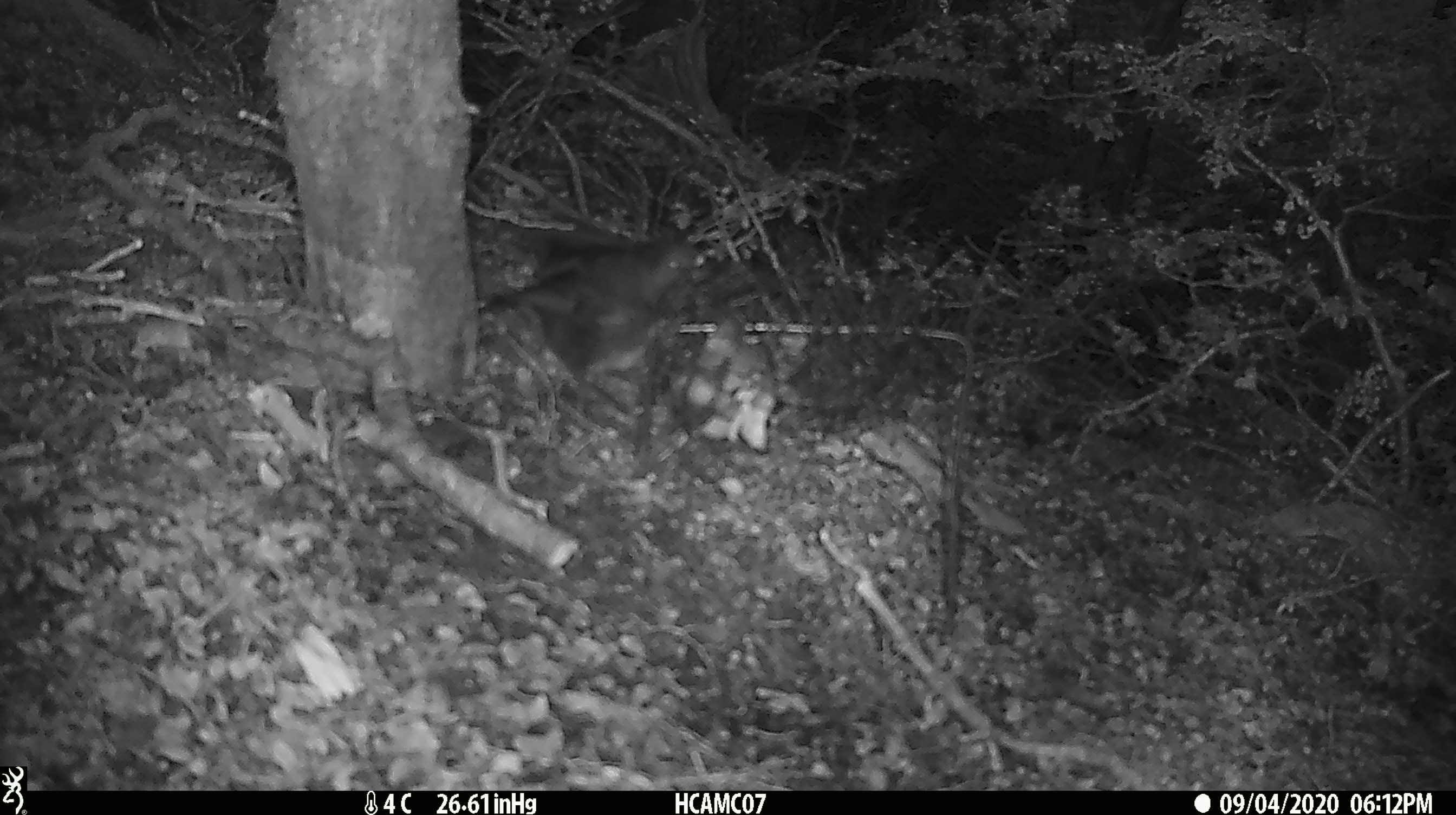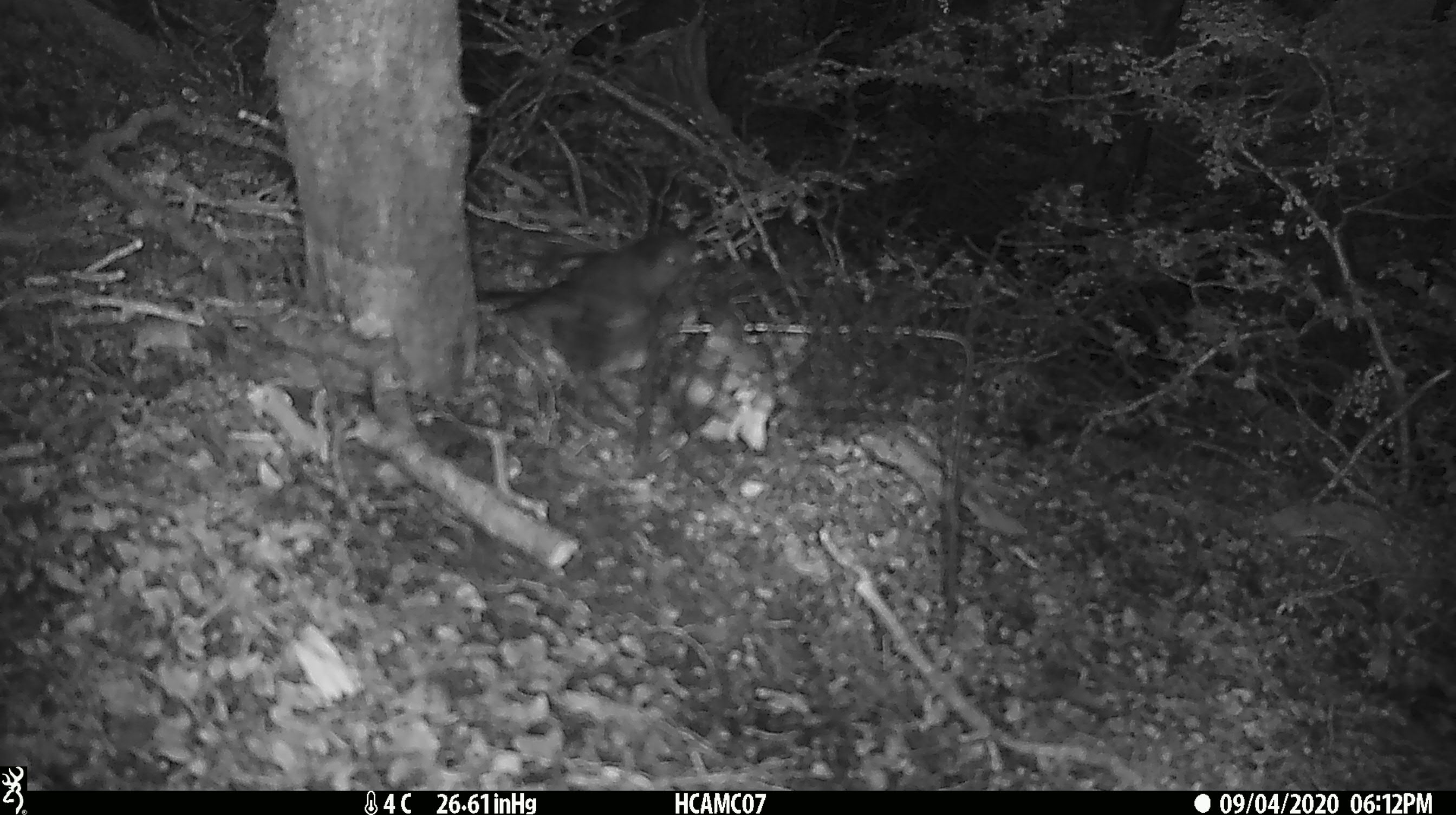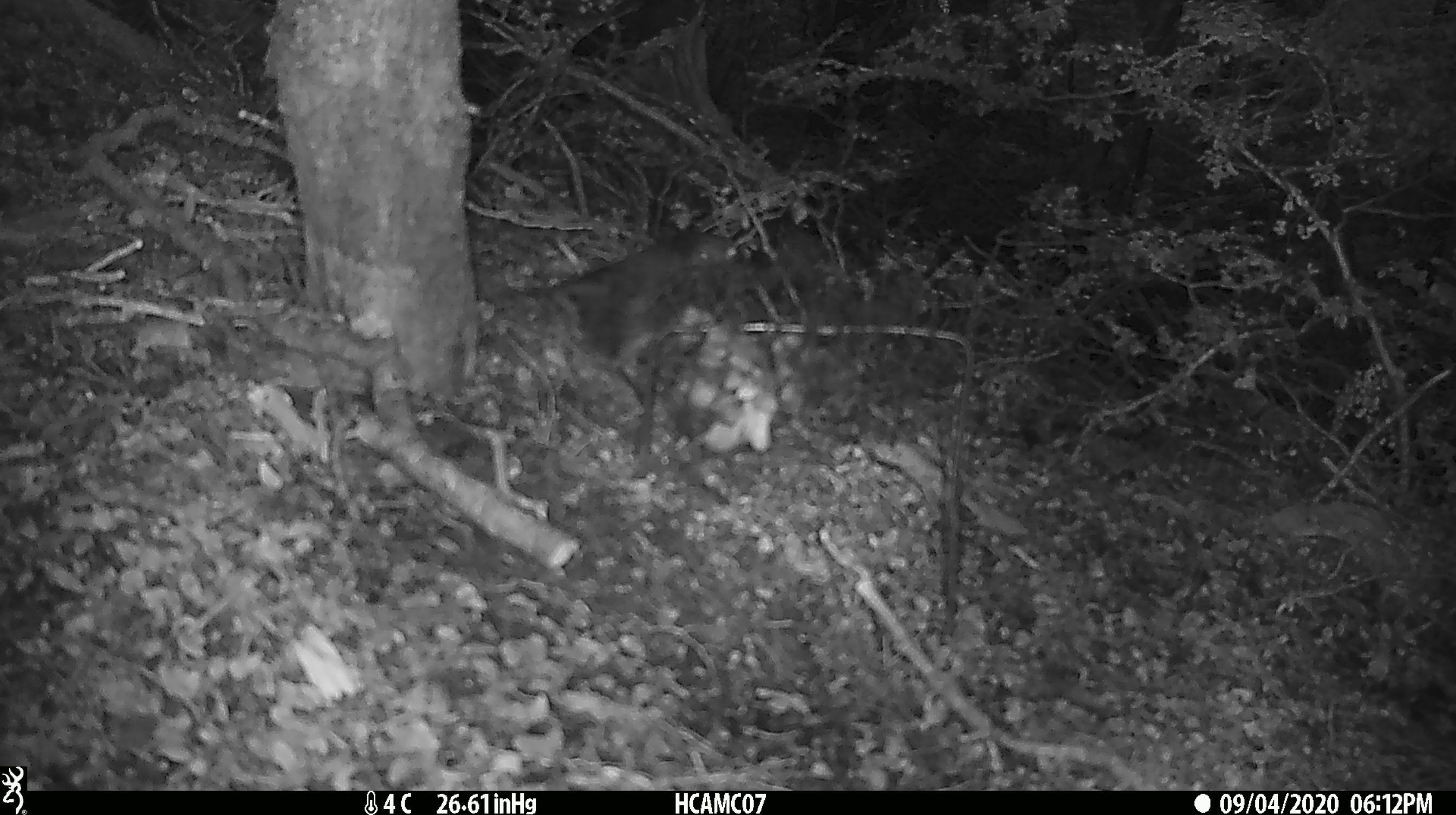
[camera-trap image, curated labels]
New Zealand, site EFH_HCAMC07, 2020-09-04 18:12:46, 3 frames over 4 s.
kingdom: Animalia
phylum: Chordata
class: Aves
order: Passeriformes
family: Petroicidae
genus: Petroica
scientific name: Petroica australis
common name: new zealand robin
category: robin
Robin (new zealand robin) (Petroica australis).